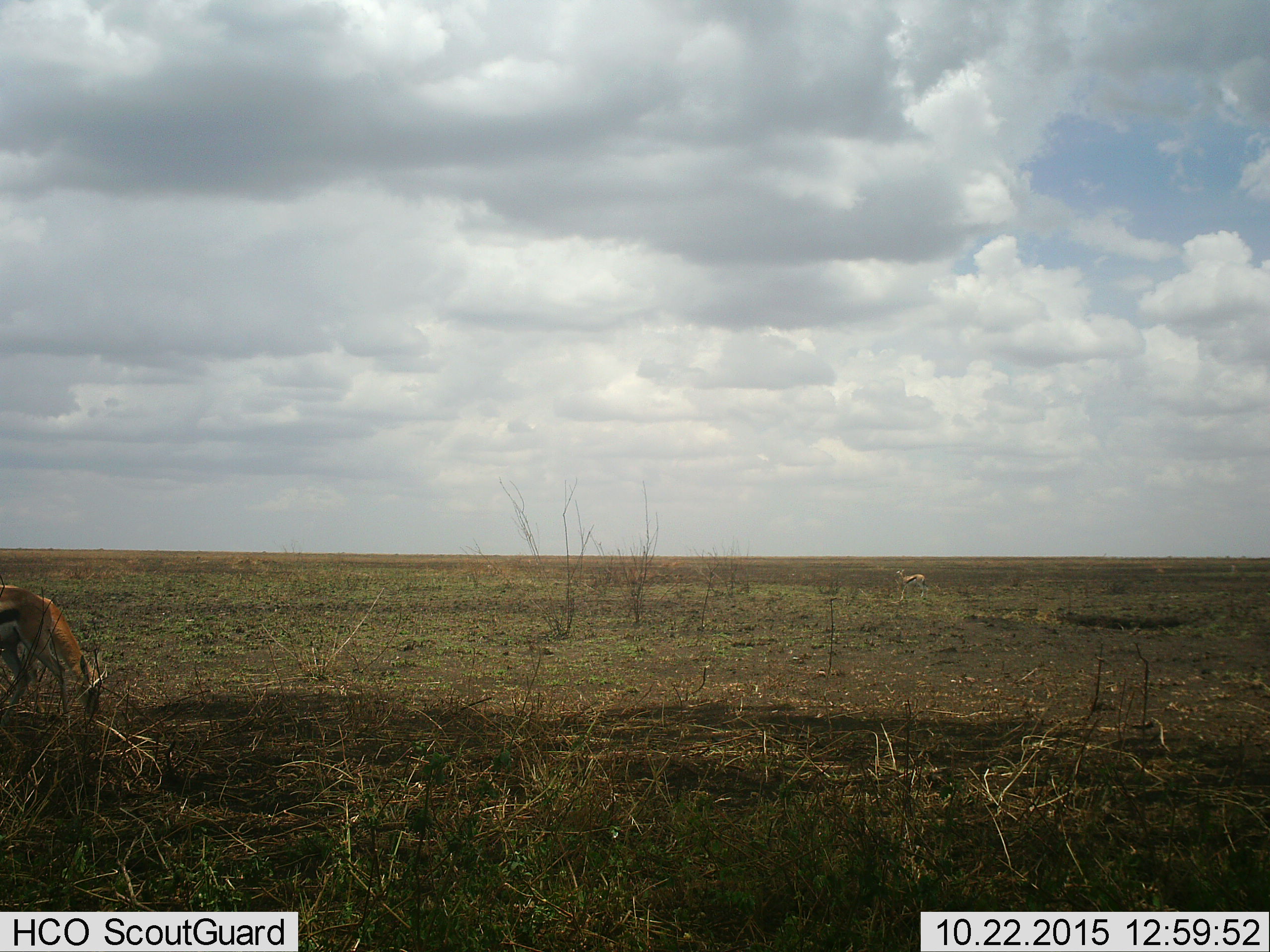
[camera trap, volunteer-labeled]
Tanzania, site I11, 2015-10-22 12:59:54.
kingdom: Animalia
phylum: Chordata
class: Mammalia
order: Artiodactyla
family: Bovidae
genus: Eudorcas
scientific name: Eudorcas thomsonii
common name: thomson's gazelle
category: gazellethomsons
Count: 2.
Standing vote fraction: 50%.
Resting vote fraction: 0%.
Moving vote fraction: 0%.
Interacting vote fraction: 0%.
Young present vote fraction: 0%.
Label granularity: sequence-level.